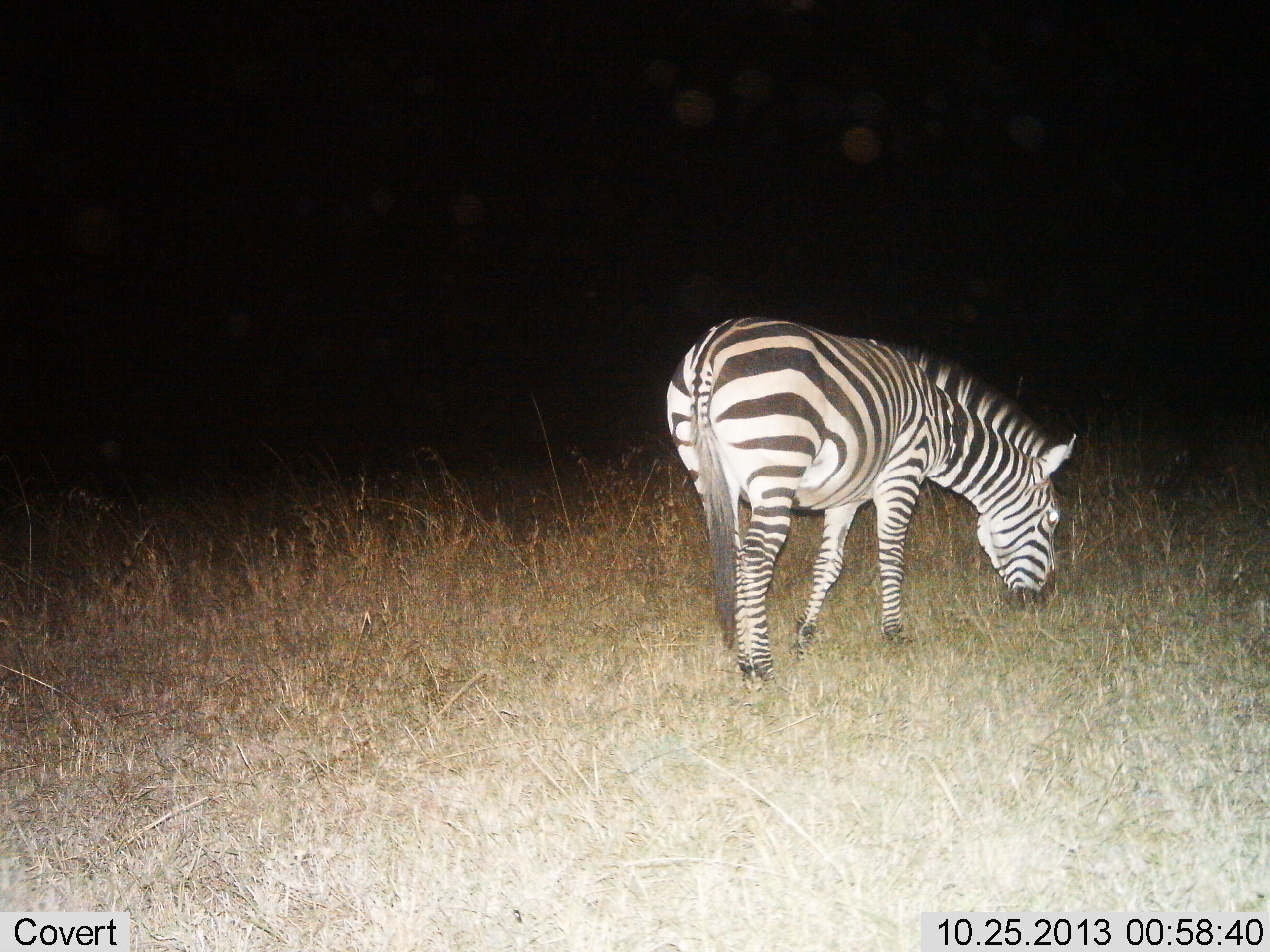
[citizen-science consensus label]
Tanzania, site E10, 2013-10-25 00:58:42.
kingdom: Animalia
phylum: Chordata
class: Mammalia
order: Perissodactyla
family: Equidae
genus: Equus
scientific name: Equus quagga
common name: plains zebra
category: zebra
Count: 1.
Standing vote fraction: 17%.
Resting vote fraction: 0%.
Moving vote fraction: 4%.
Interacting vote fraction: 0%.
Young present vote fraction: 0%.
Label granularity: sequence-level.